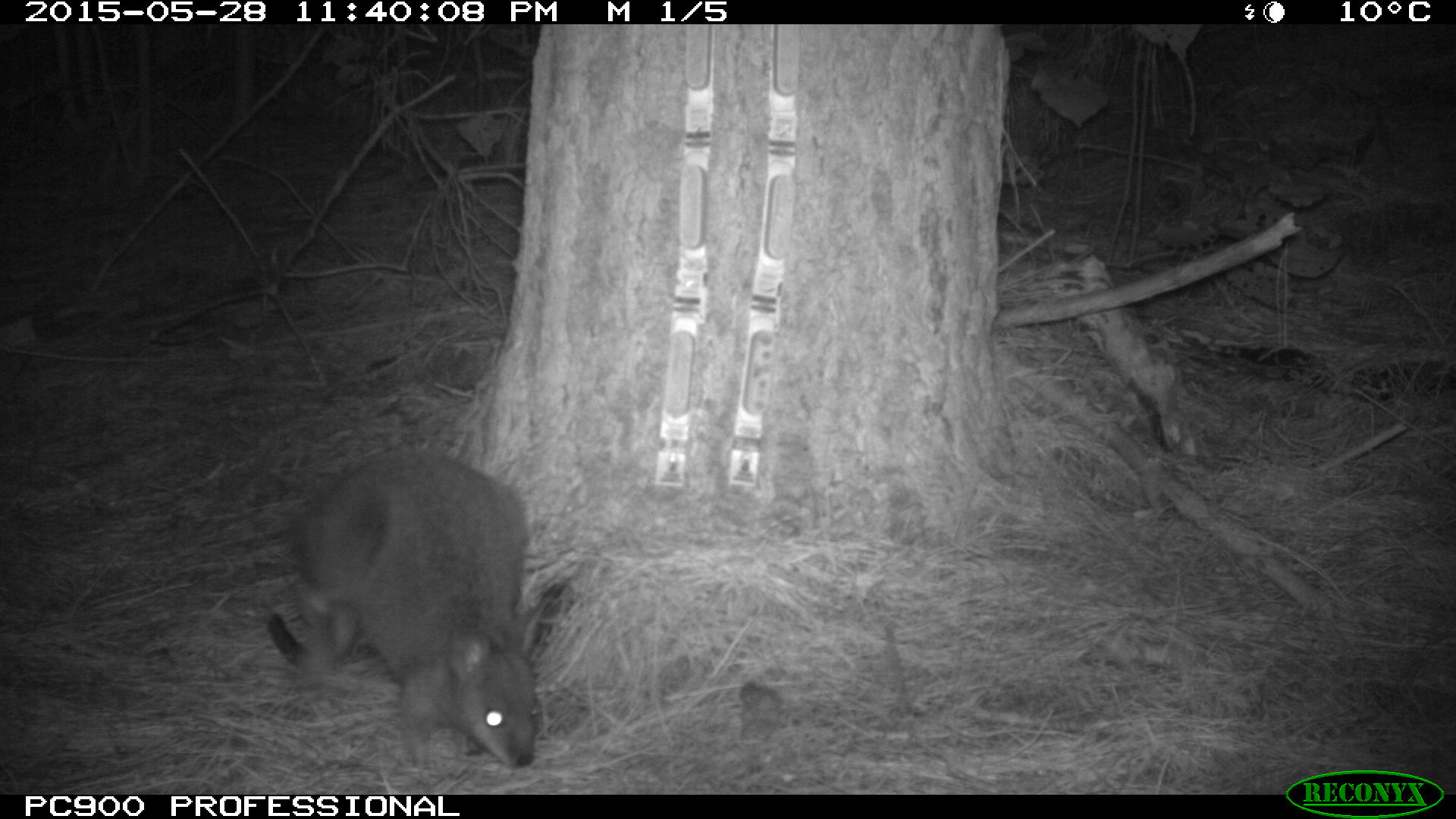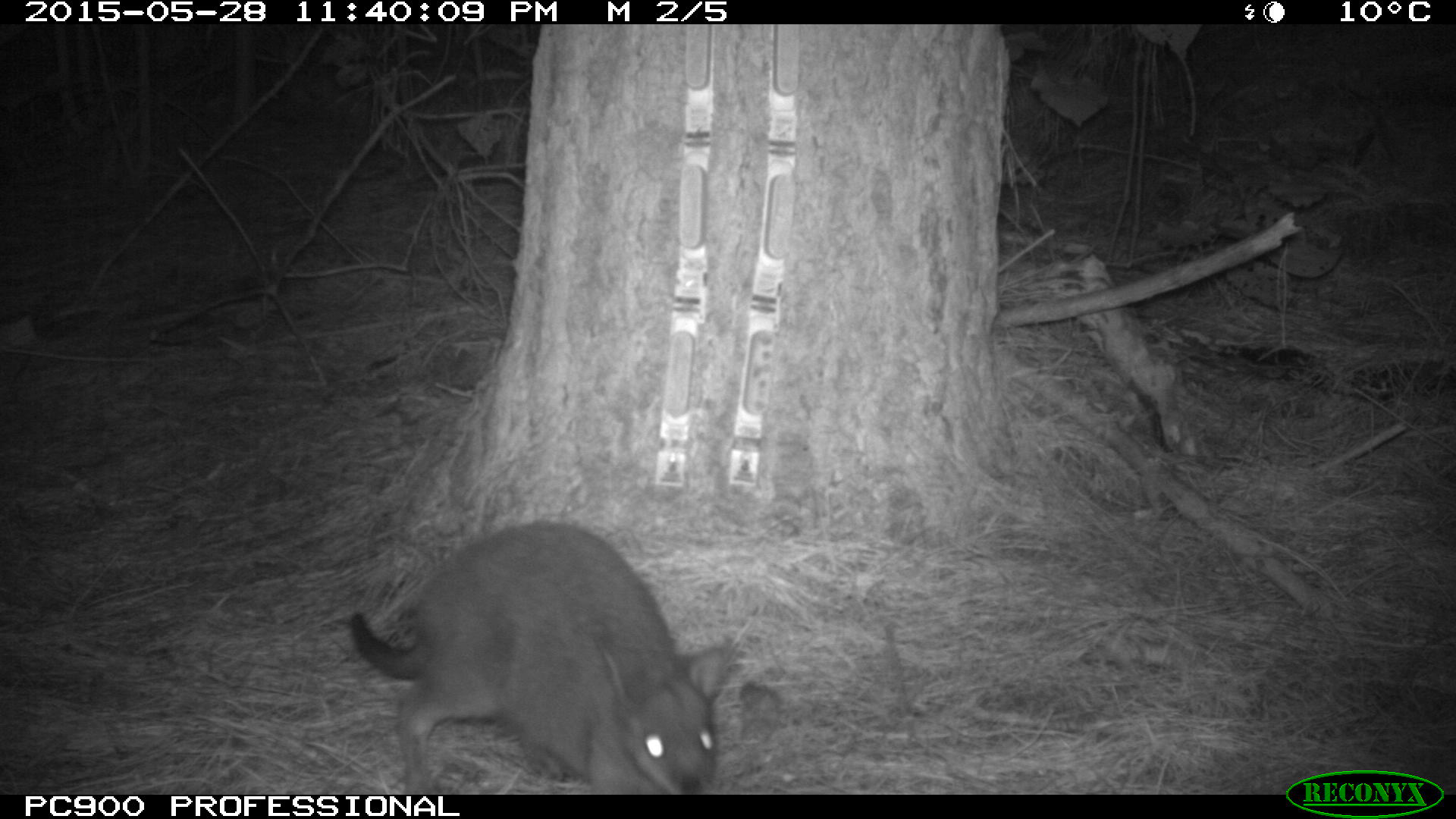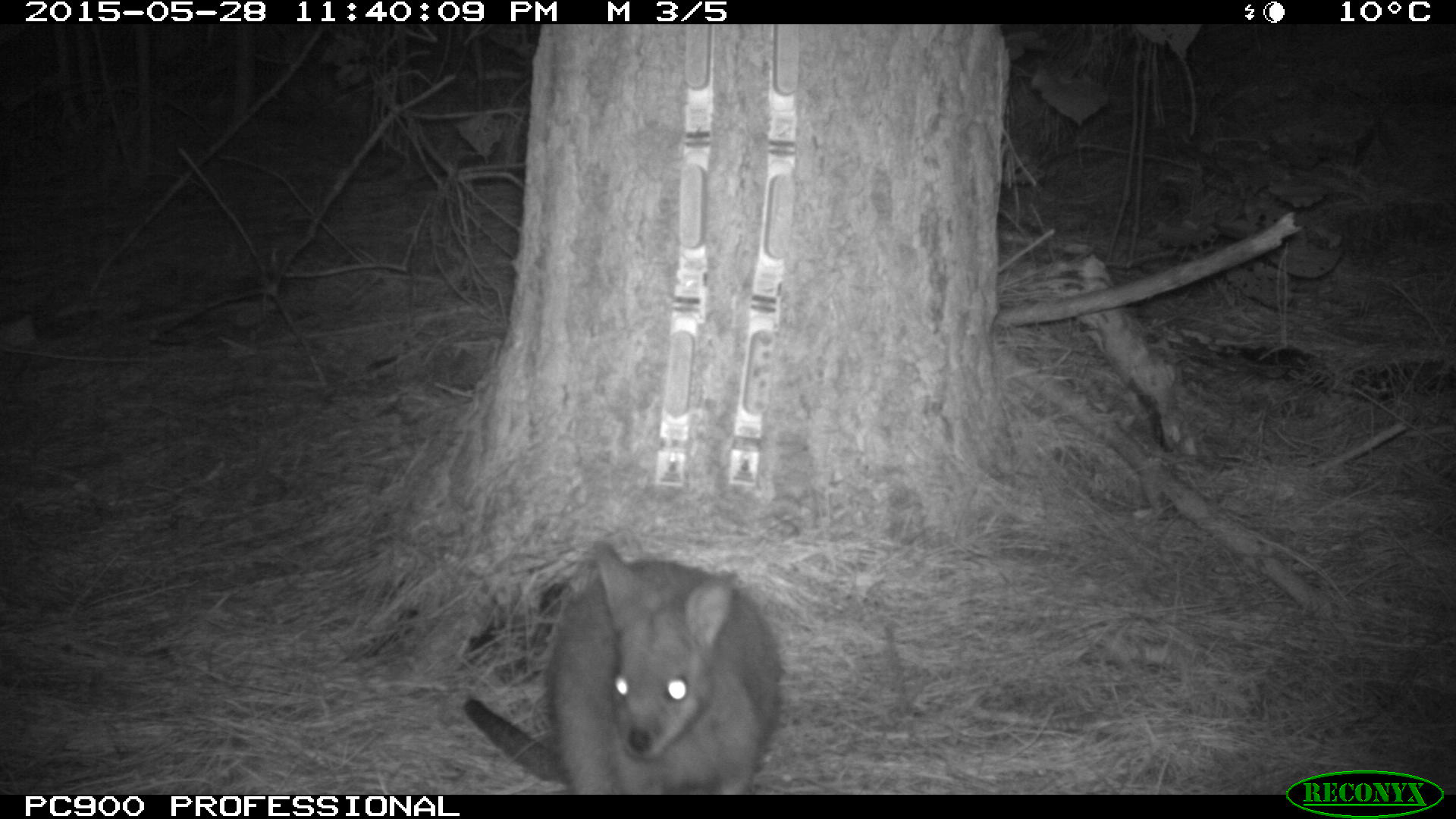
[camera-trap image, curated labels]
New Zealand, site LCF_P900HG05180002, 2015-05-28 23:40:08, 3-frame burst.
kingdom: Animalia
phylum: Chordata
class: Mammalia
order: Diprotodontia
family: Macropodidae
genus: Notamacropus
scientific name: Notamacropus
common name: wallaby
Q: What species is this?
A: Wallaby (Notamacropus).